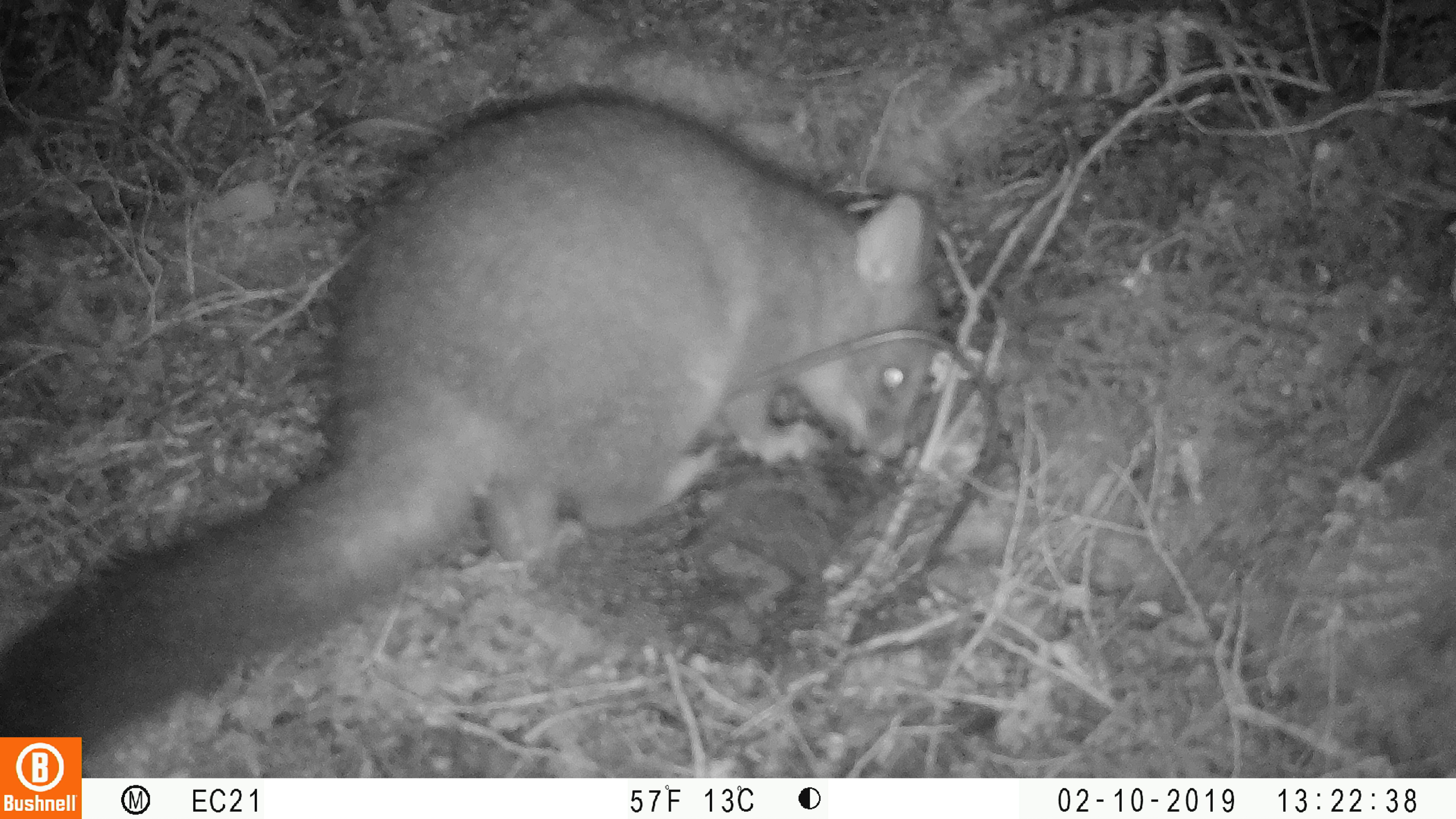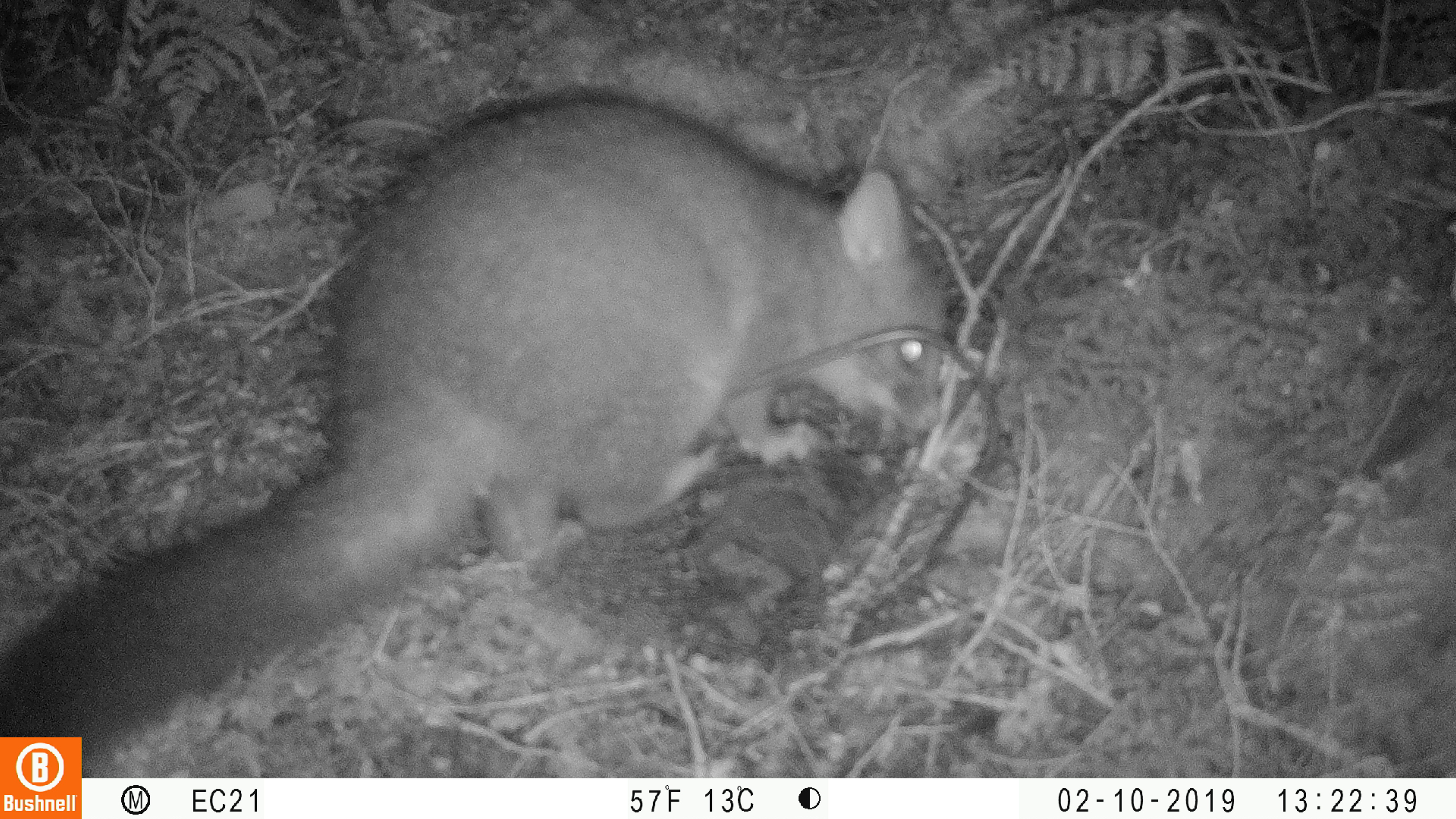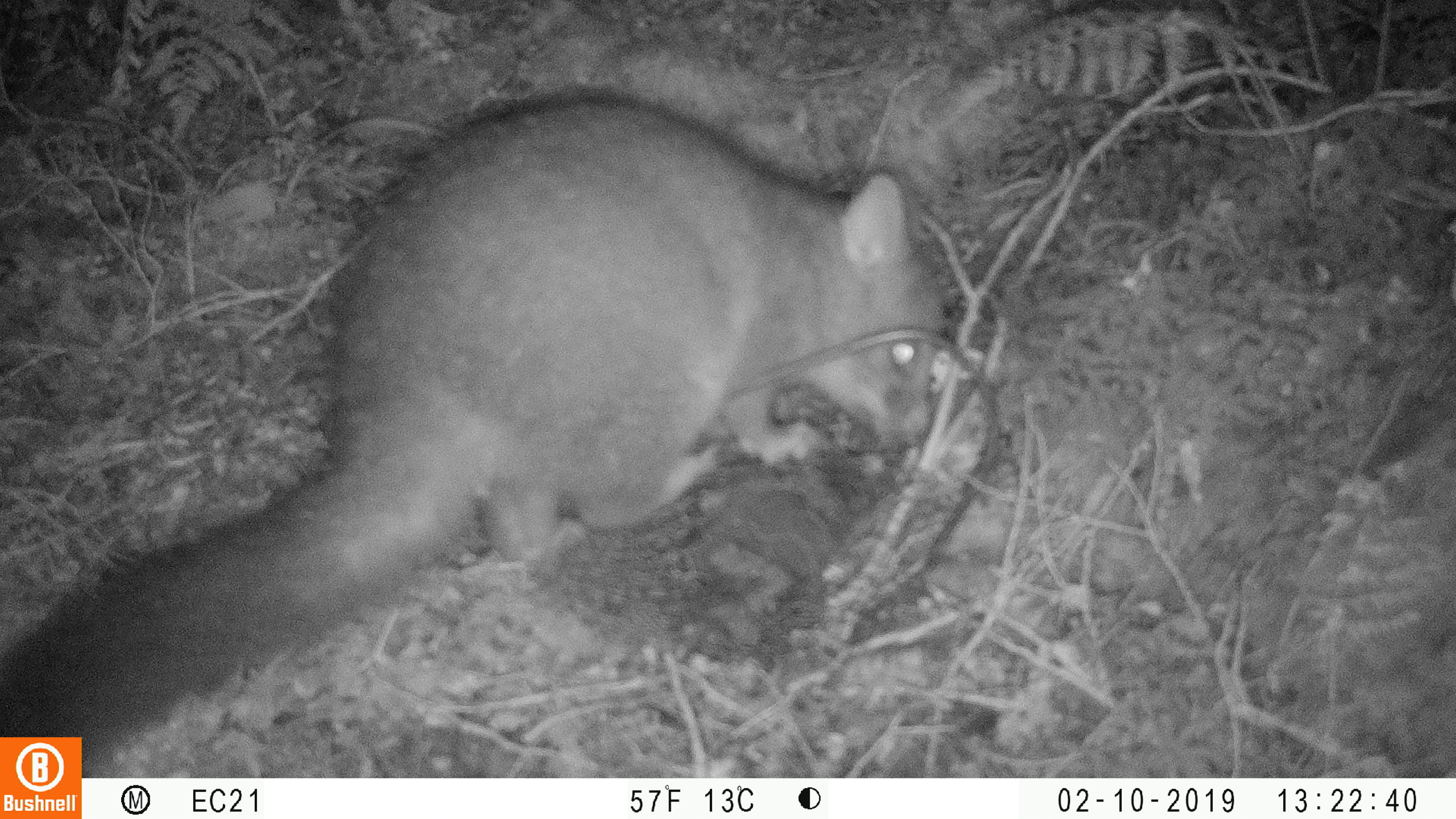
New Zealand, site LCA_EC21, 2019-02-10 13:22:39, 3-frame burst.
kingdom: Animalia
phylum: Chordata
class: Mammalia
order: Diprotodontia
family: Phalangeridae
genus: Trichosurus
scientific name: Trichosurus vulpecula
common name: common brushtail possum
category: possum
Possum (common brushtail possum) (Trichosurus vulpecula).